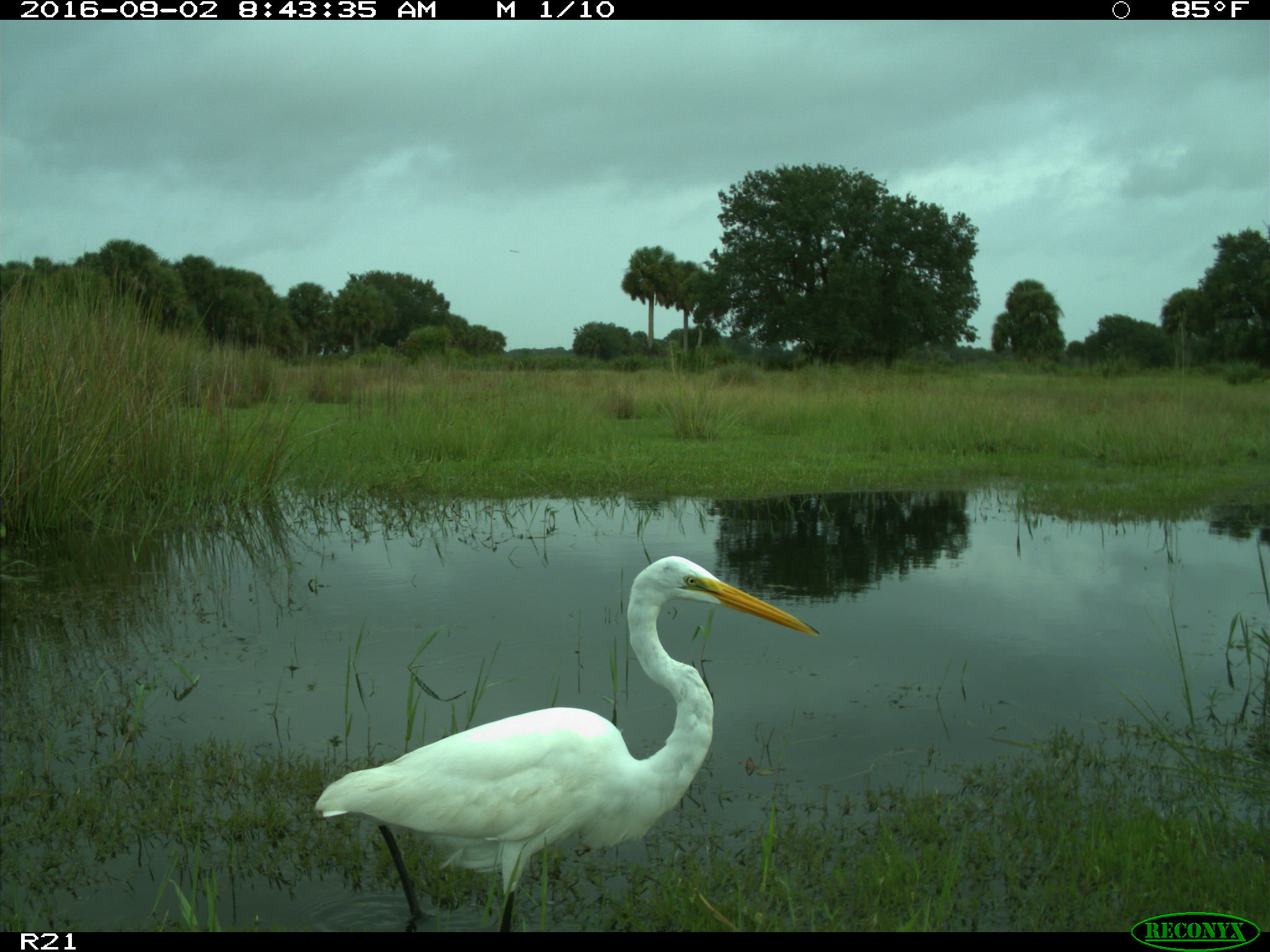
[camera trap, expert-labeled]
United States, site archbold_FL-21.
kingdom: Animalia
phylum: Chordata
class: Aves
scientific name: Aves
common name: birds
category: unidentified bird